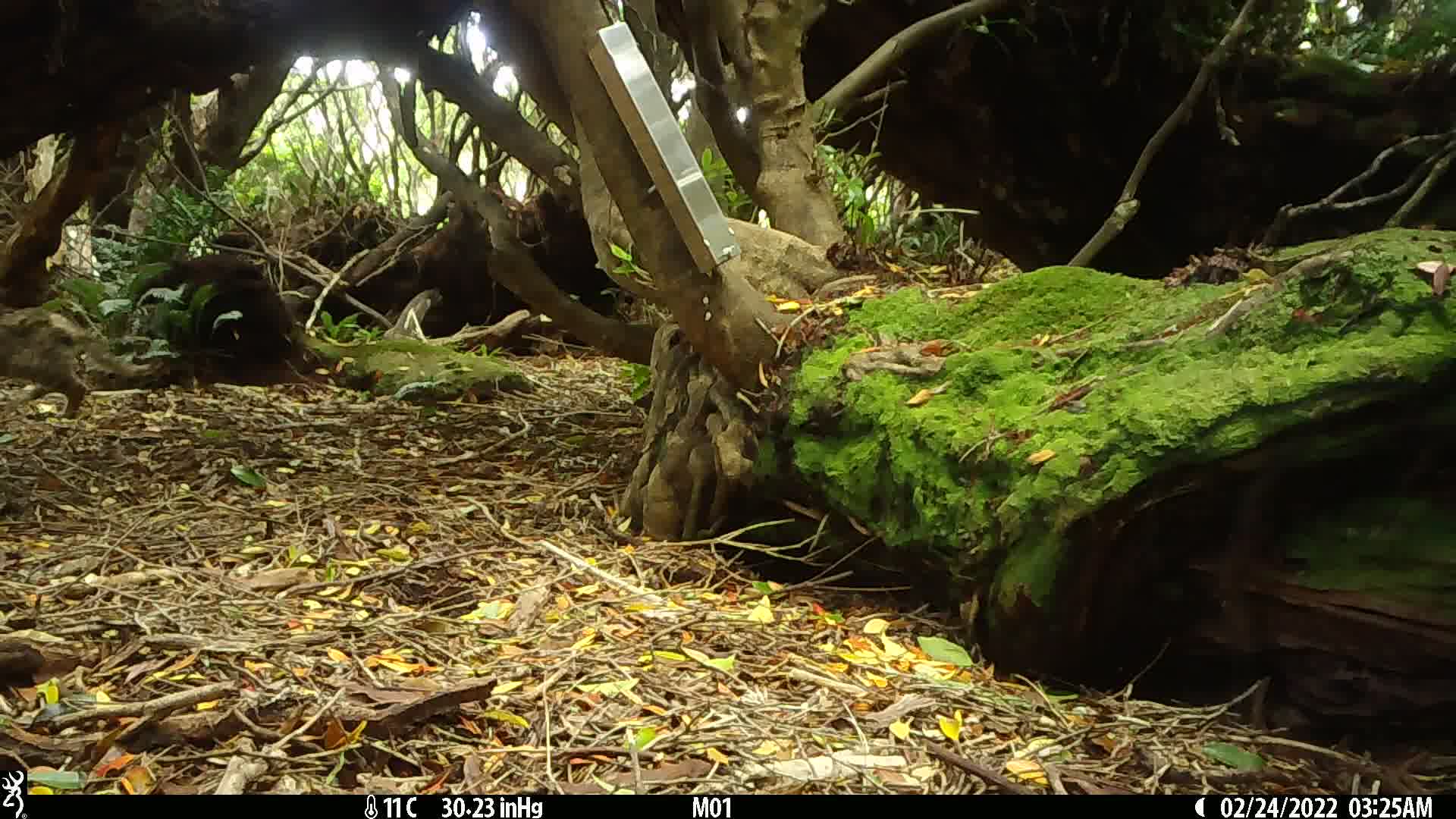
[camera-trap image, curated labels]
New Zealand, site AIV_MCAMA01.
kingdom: Animalia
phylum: Chordata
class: Mammalia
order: Carnivora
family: Felidae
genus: Felis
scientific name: Felis catus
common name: domestic cat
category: cat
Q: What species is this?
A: Cat (domestic cat) (Felis catus).